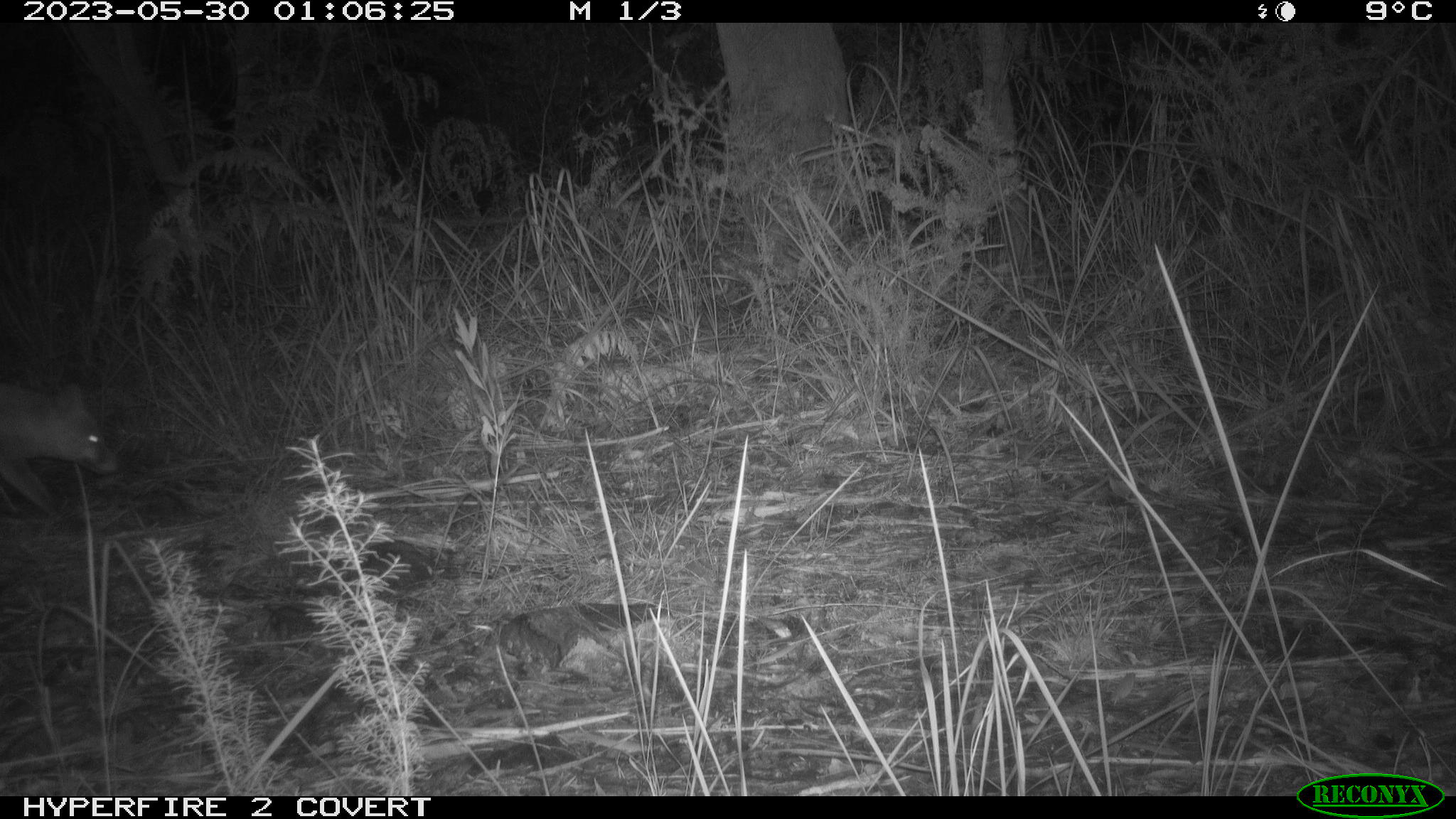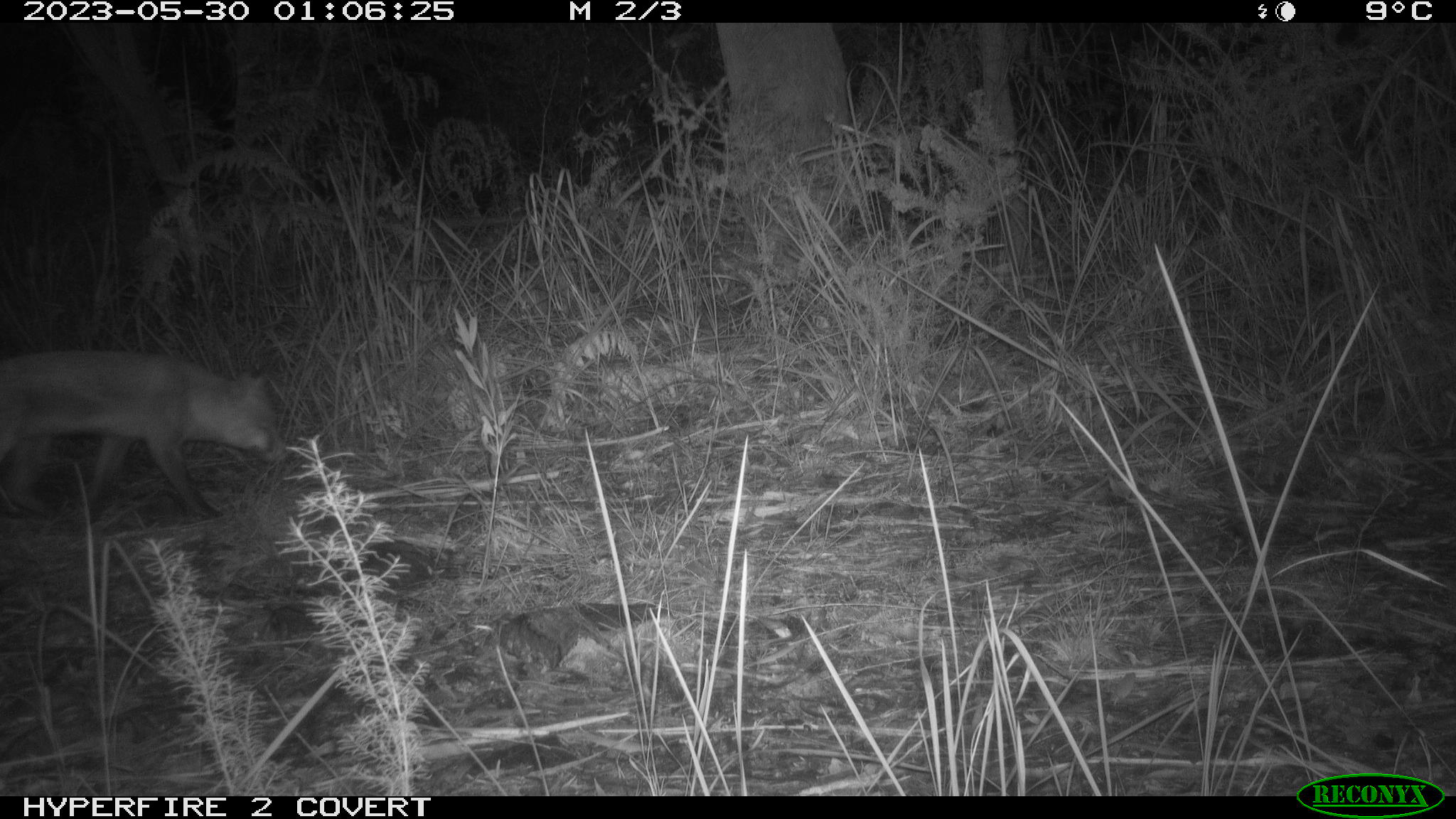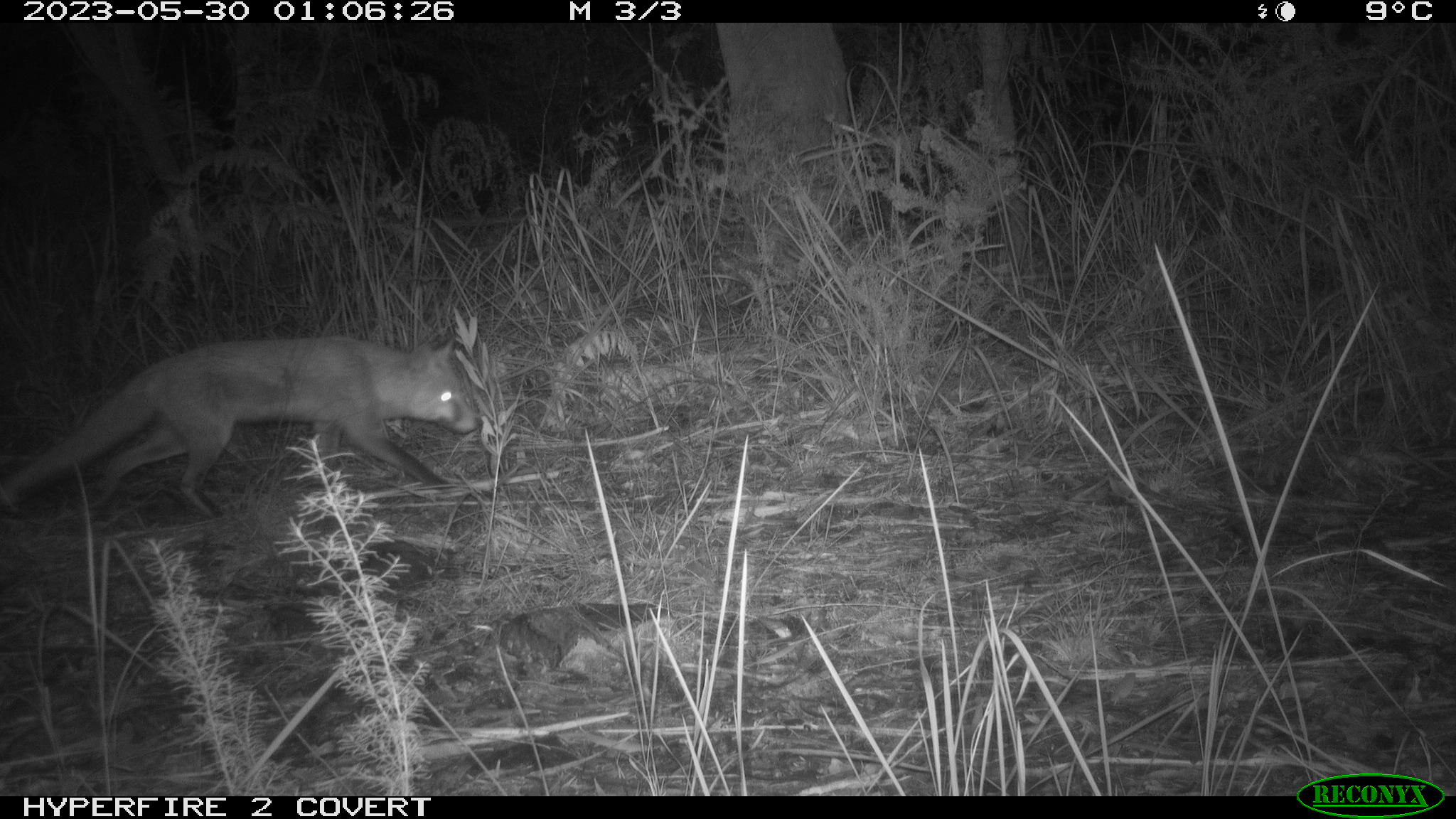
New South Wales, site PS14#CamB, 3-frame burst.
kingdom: Animalia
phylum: Chordata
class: Mammalia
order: Carnivora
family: Canidae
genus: Vulpes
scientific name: Vulpes vulpes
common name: red fox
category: fox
Fox (red fox) (Vulpes vulpes).